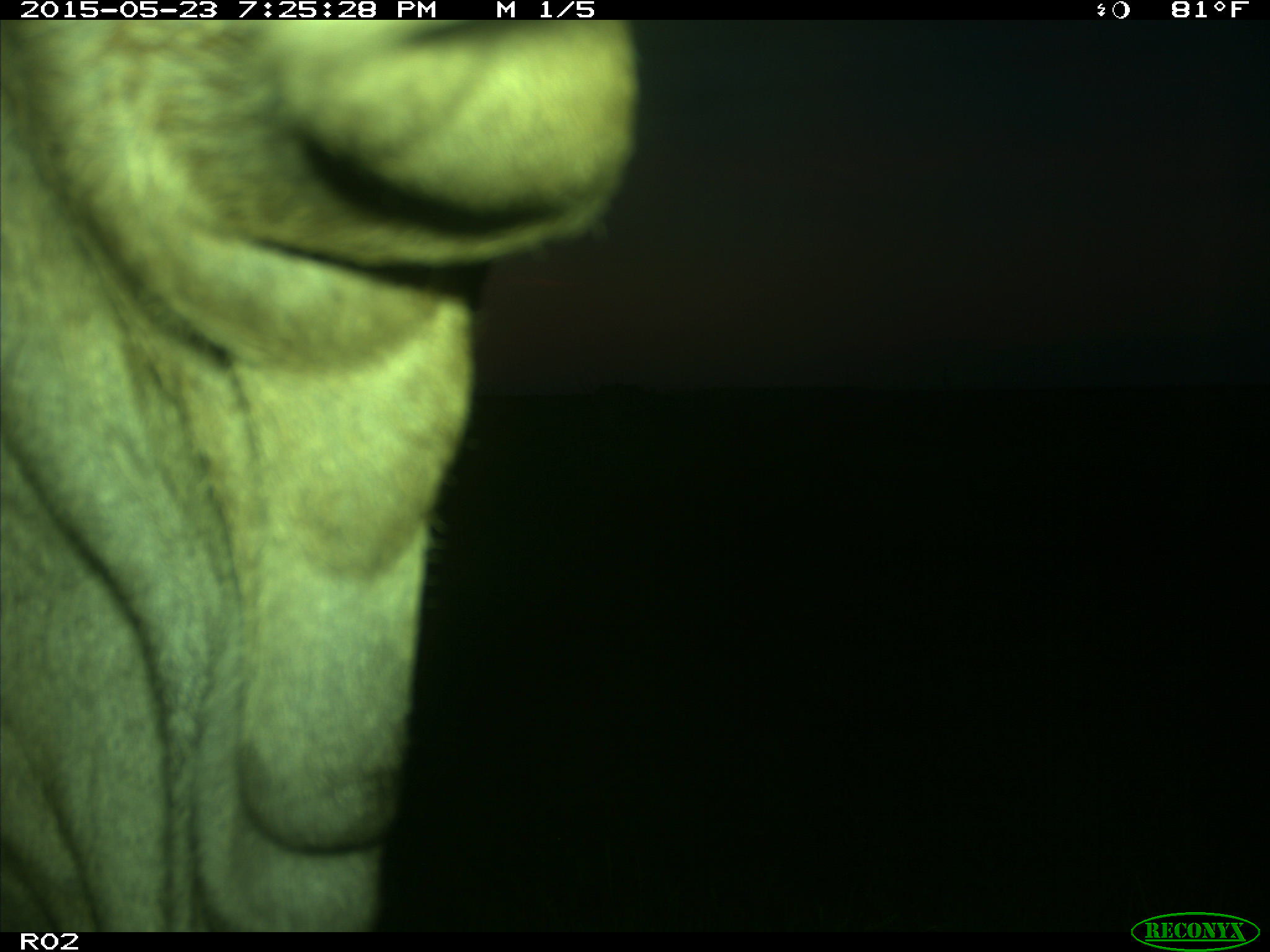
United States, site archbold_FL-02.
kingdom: Animalia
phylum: Chordata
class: Mammalia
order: Artiodactyla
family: Bovidae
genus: Bos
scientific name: Bos taurus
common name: domestic cow